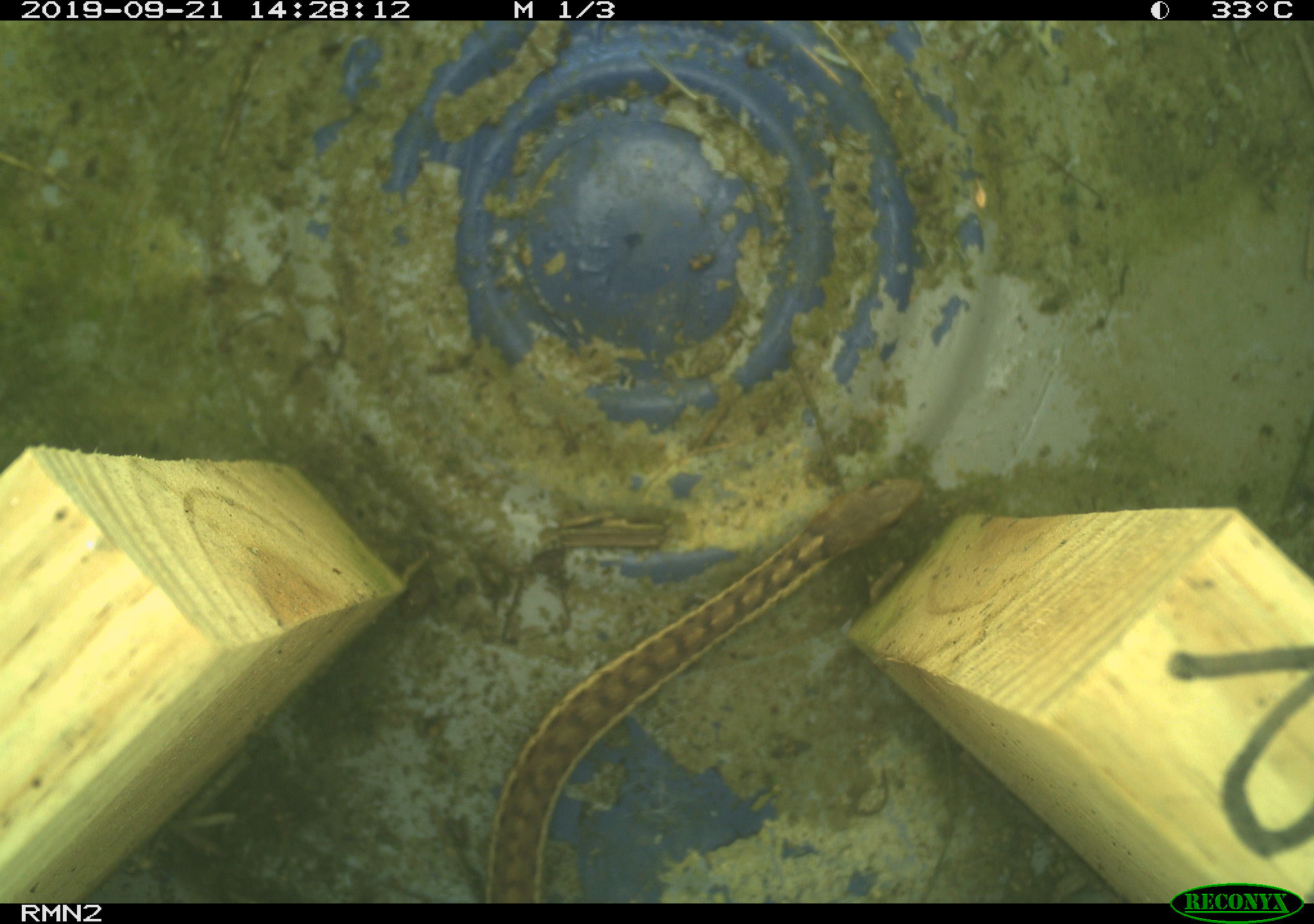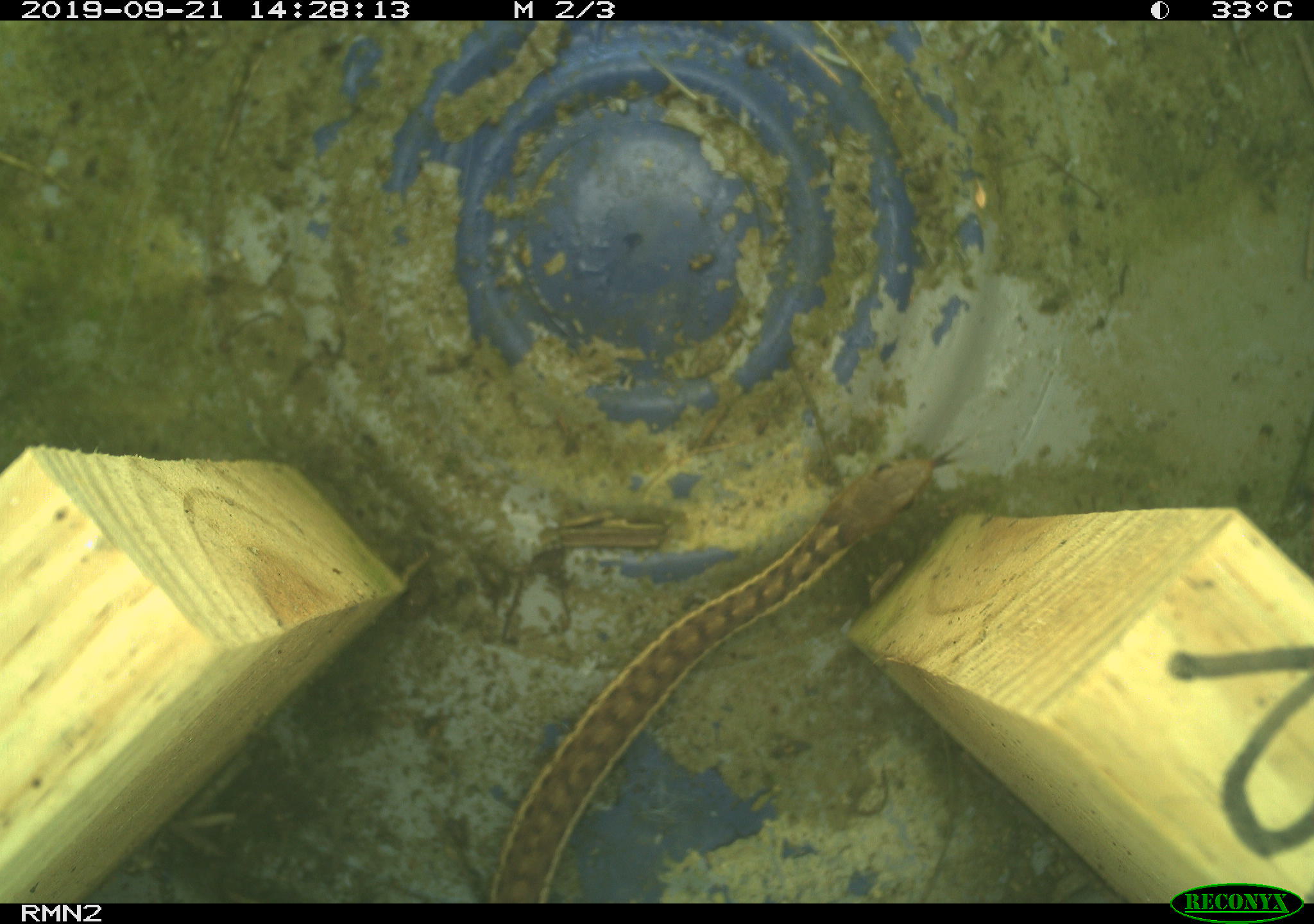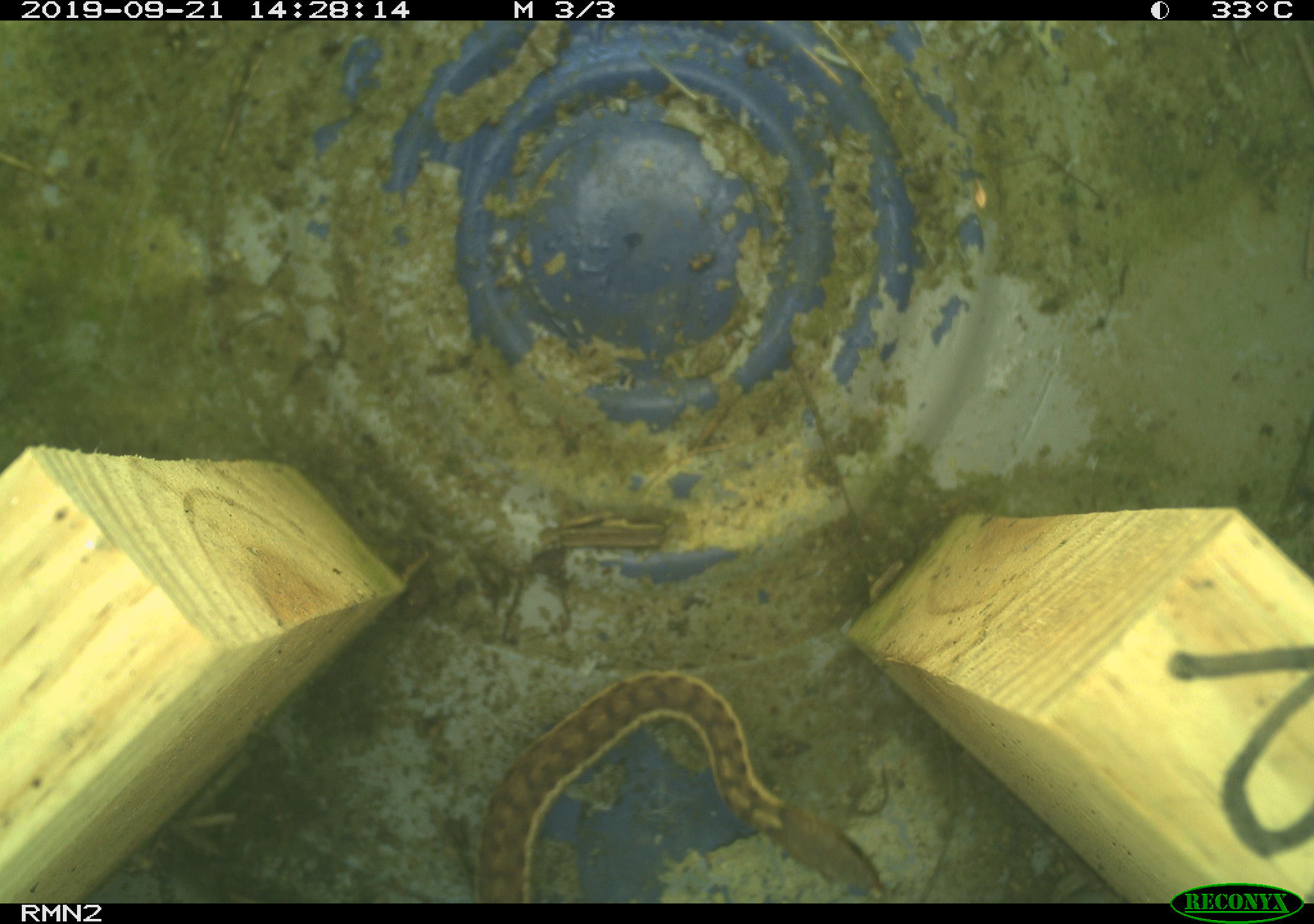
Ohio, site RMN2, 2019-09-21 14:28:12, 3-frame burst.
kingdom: Animalia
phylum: Chordata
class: Reptilia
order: Squamata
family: Colubridae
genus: Thamnophis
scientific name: Thamnophis sirtalis sirtalis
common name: eastern gartersnake